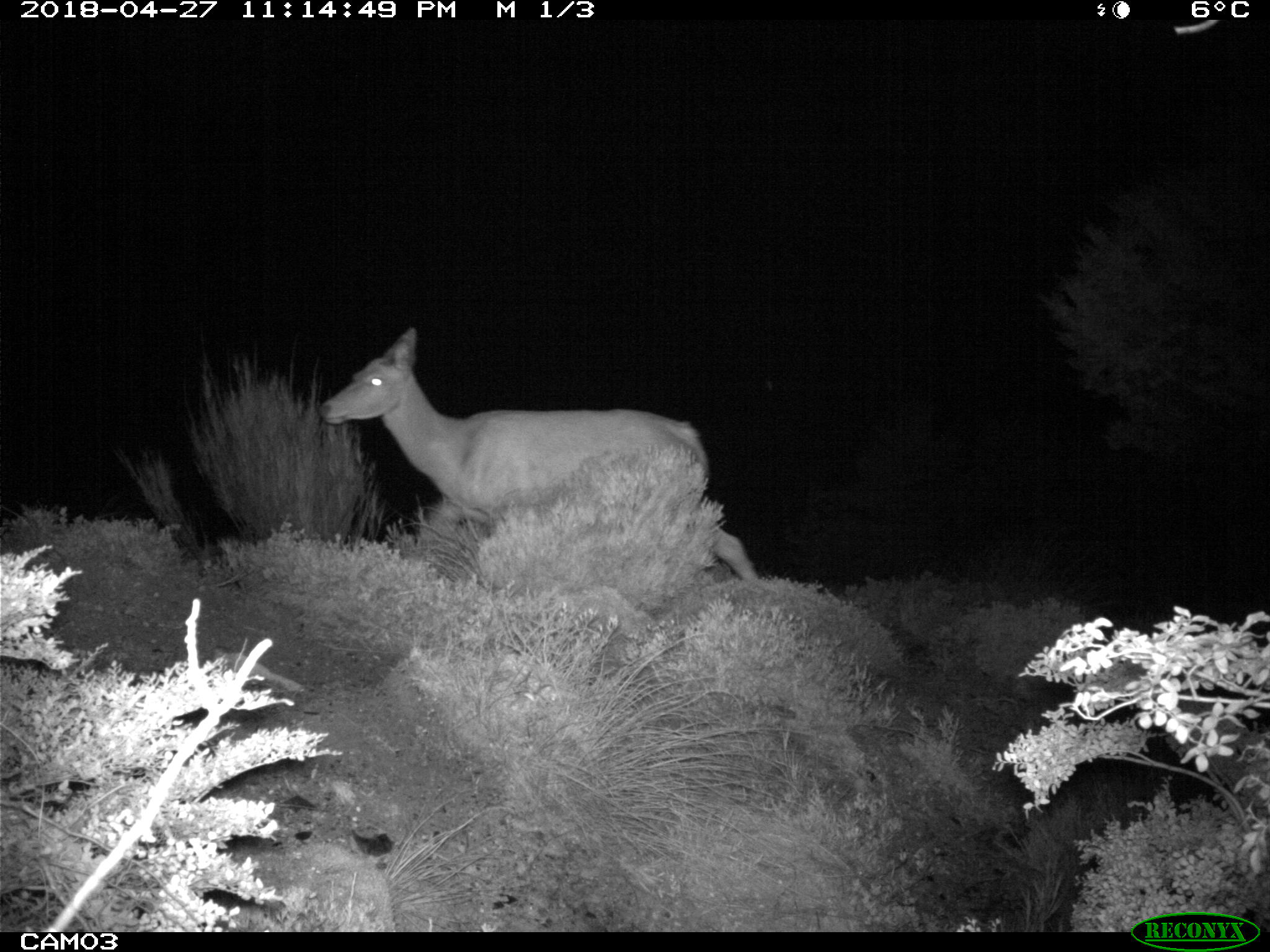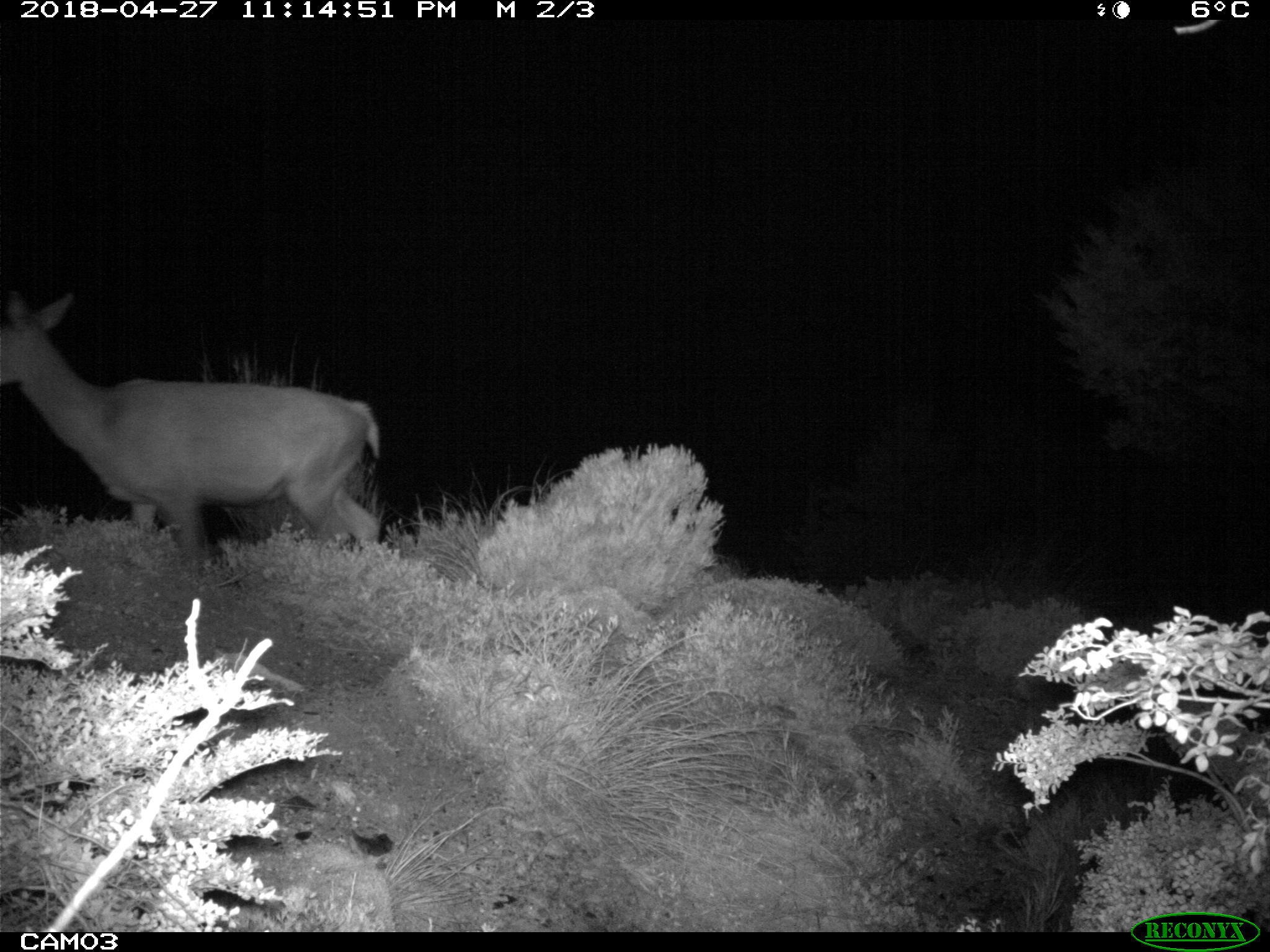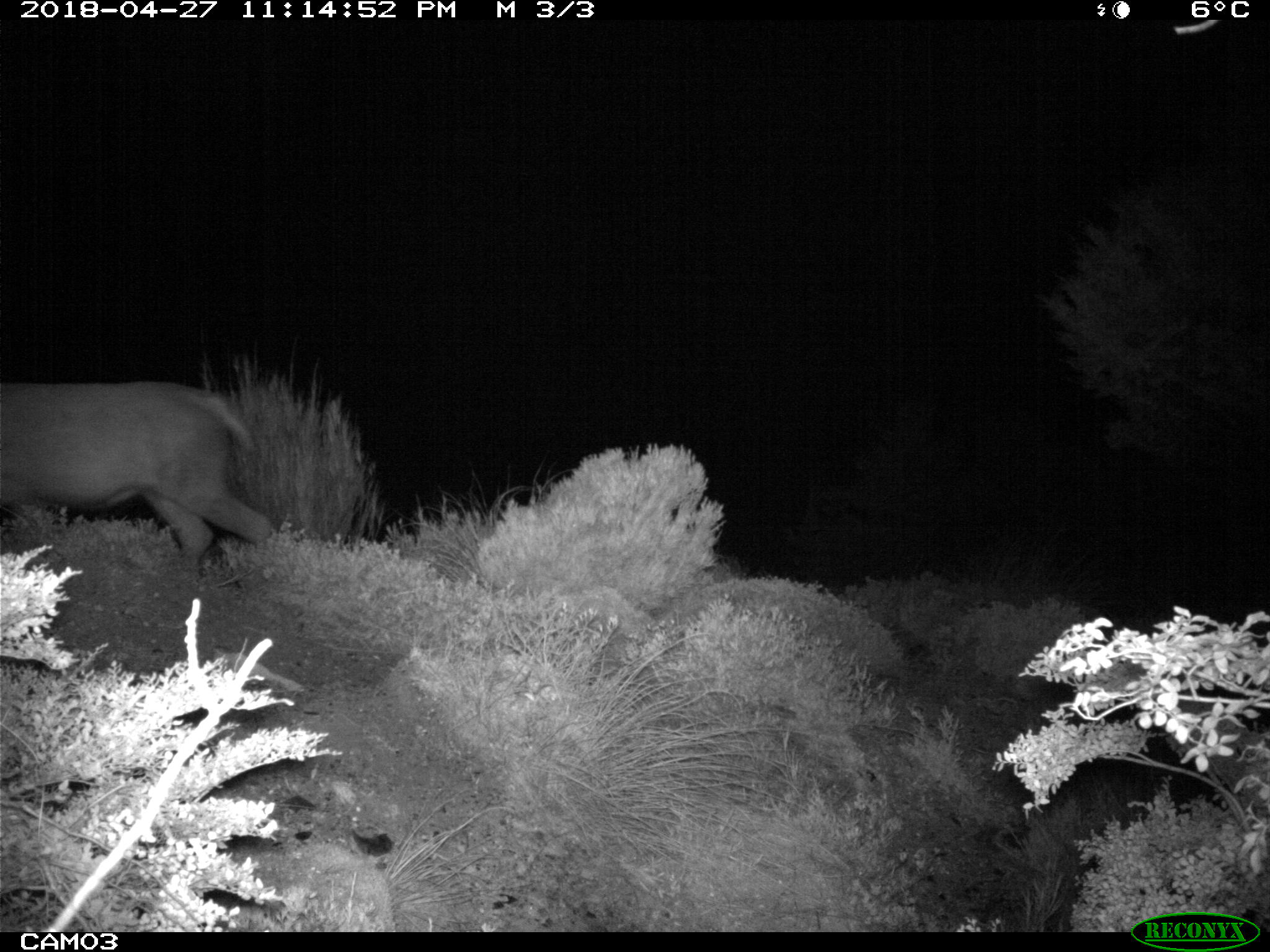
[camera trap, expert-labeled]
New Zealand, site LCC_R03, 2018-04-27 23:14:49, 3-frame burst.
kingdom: Animalia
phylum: Chordata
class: Mammalia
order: Artiodactyla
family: Cervidae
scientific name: Cervidae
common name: deer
Deer (Cervidae).